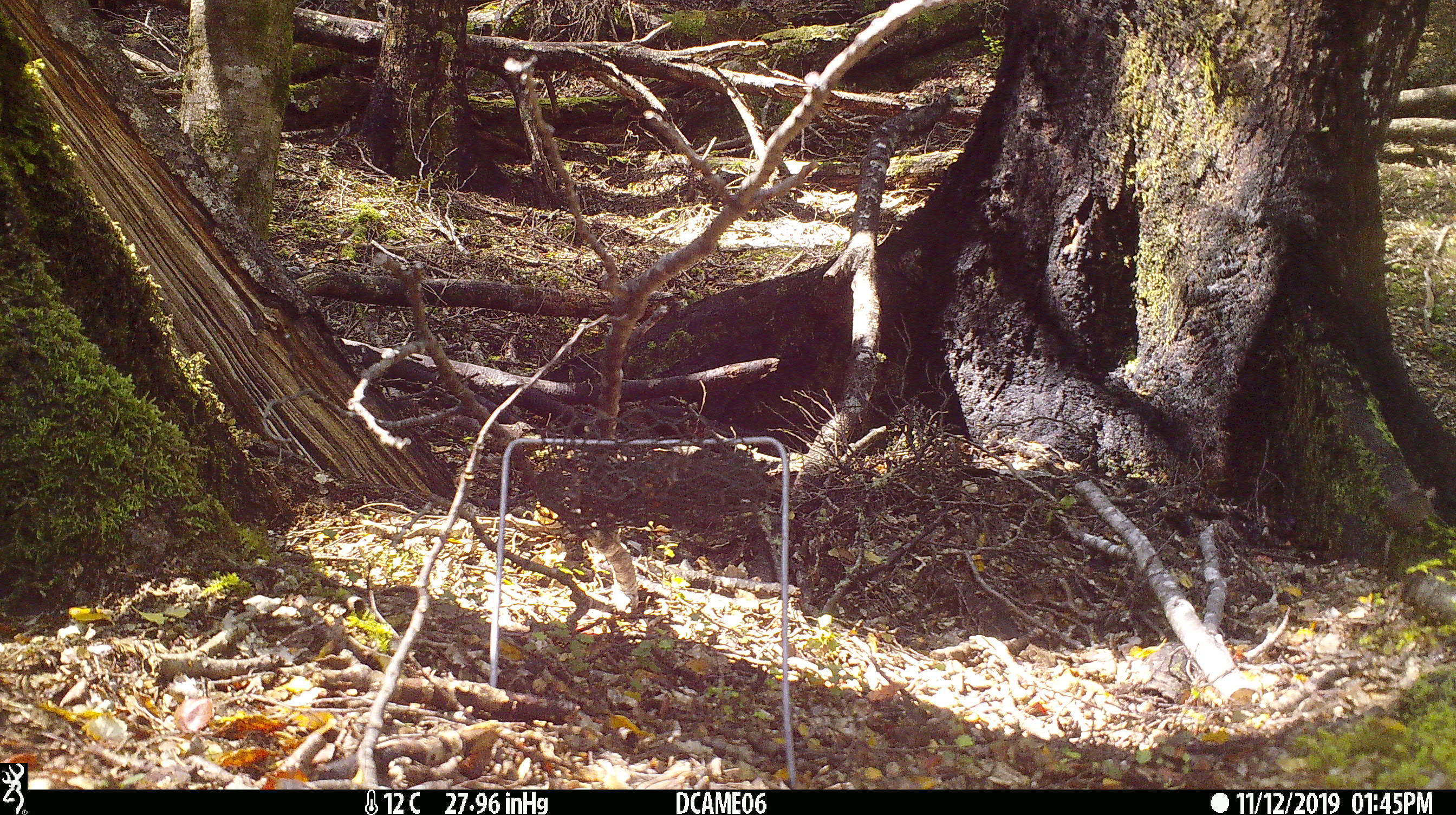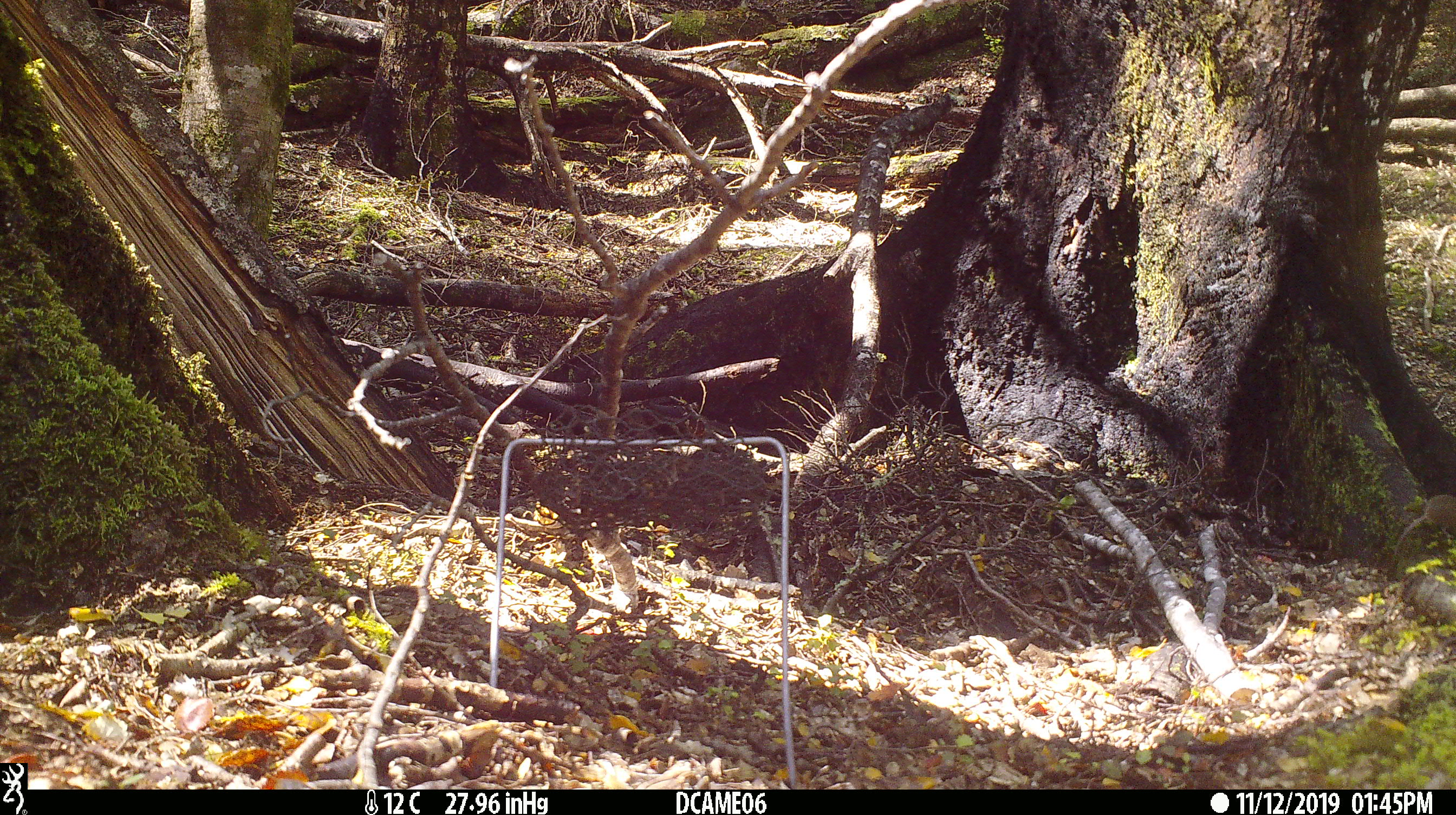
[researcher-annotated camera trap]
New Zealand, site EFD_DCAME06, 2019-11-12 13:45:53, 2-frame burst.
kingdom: Animalia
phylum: Chordata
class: Mammalia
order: Rodentia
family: Muridae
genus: Mus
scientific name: Mus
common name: mouse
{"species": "mouse (Mus)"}